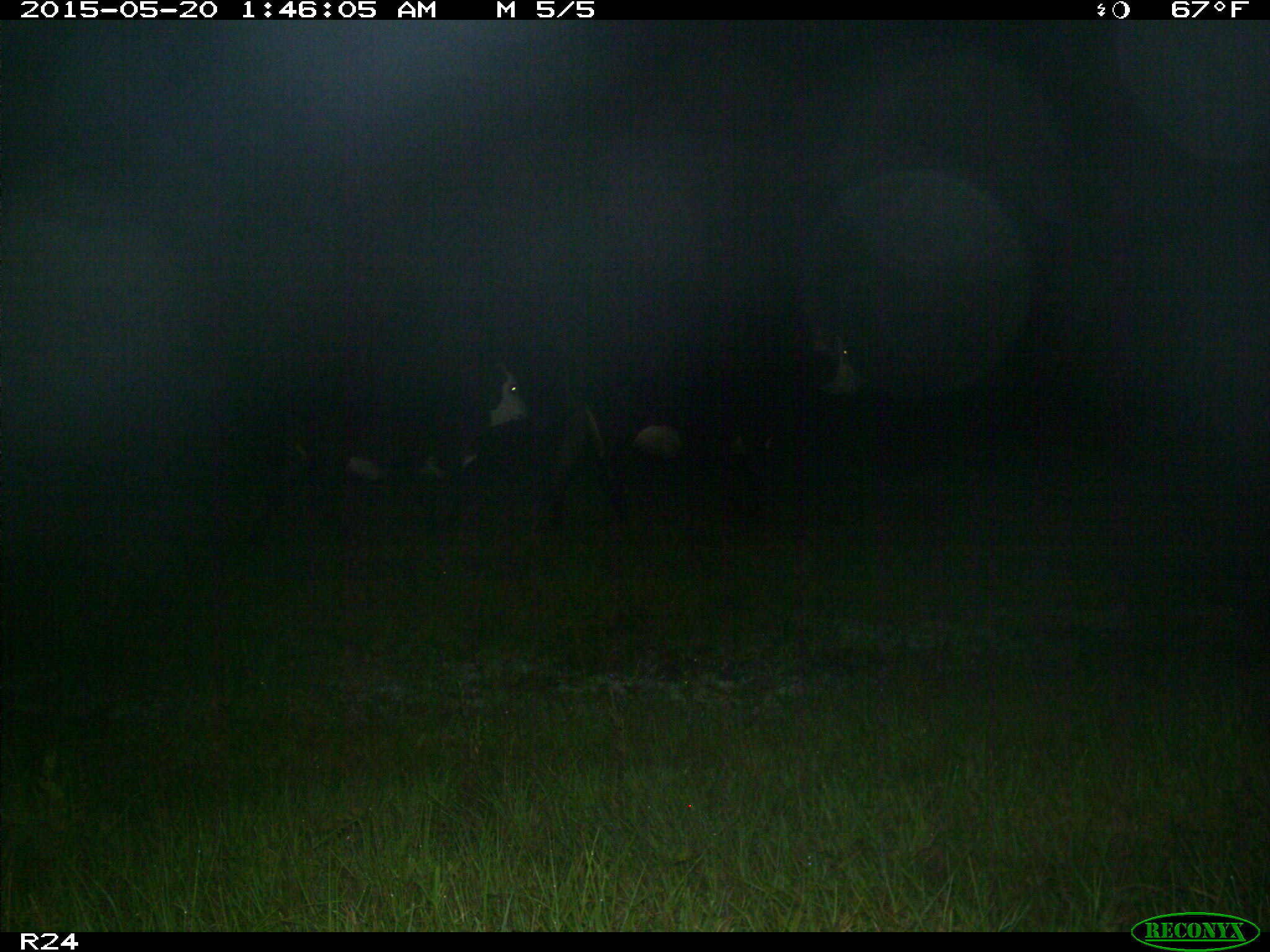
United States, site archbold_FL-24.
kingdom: Animalia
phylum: Chordata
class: Mammalia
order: Artiodactyla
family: Bovidae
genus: Bos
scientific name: Bos taurus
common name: domestic cow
Bos taurus (domestic cow).